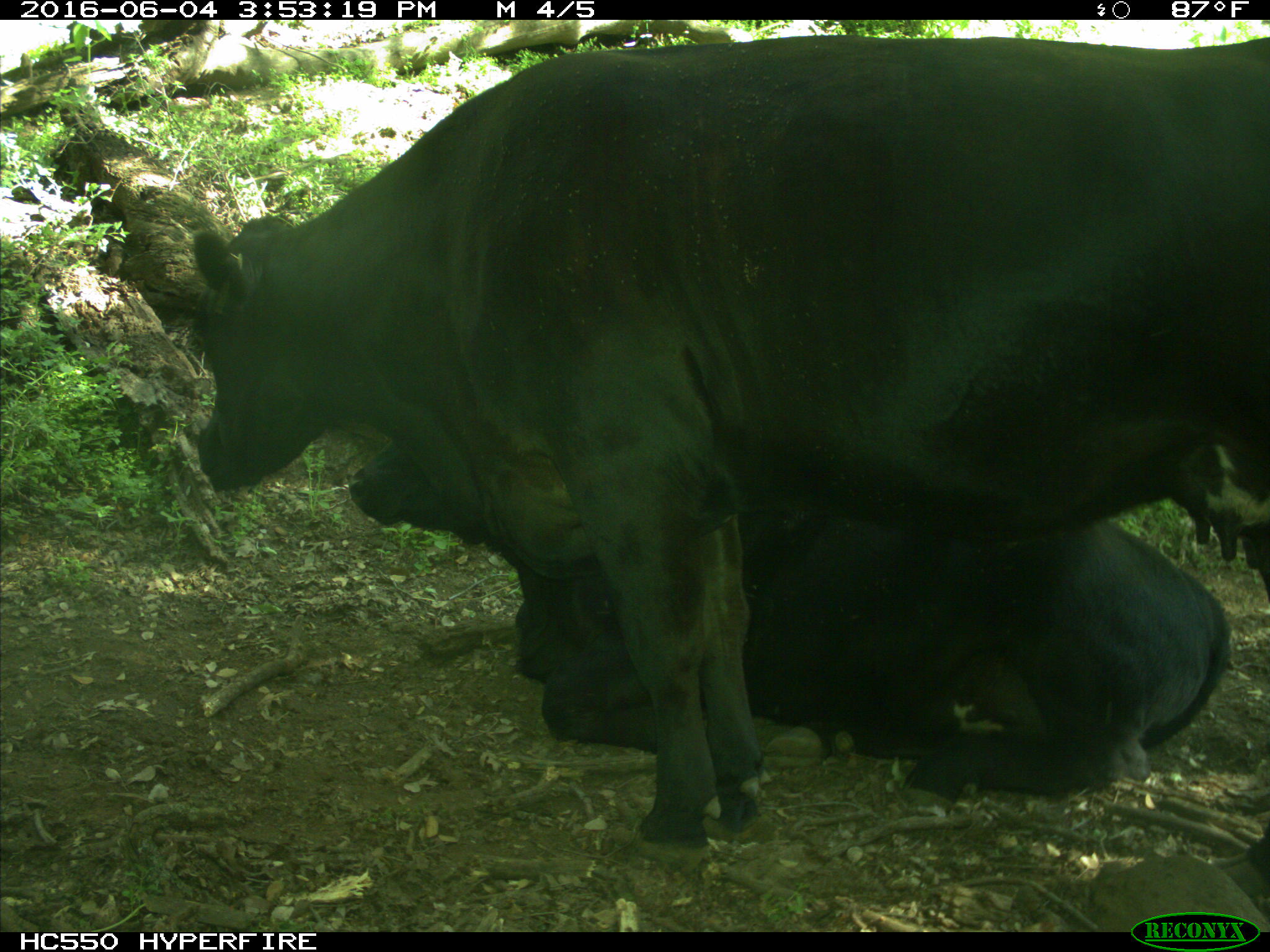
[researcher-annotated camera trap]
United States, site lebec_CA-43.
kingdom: Animalia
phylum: Chordata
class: Mammalia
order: Artiodactyla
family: Bovidae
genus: Bos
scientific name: Bos taurus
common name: domestic cow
Bos taurus (domestic cow).